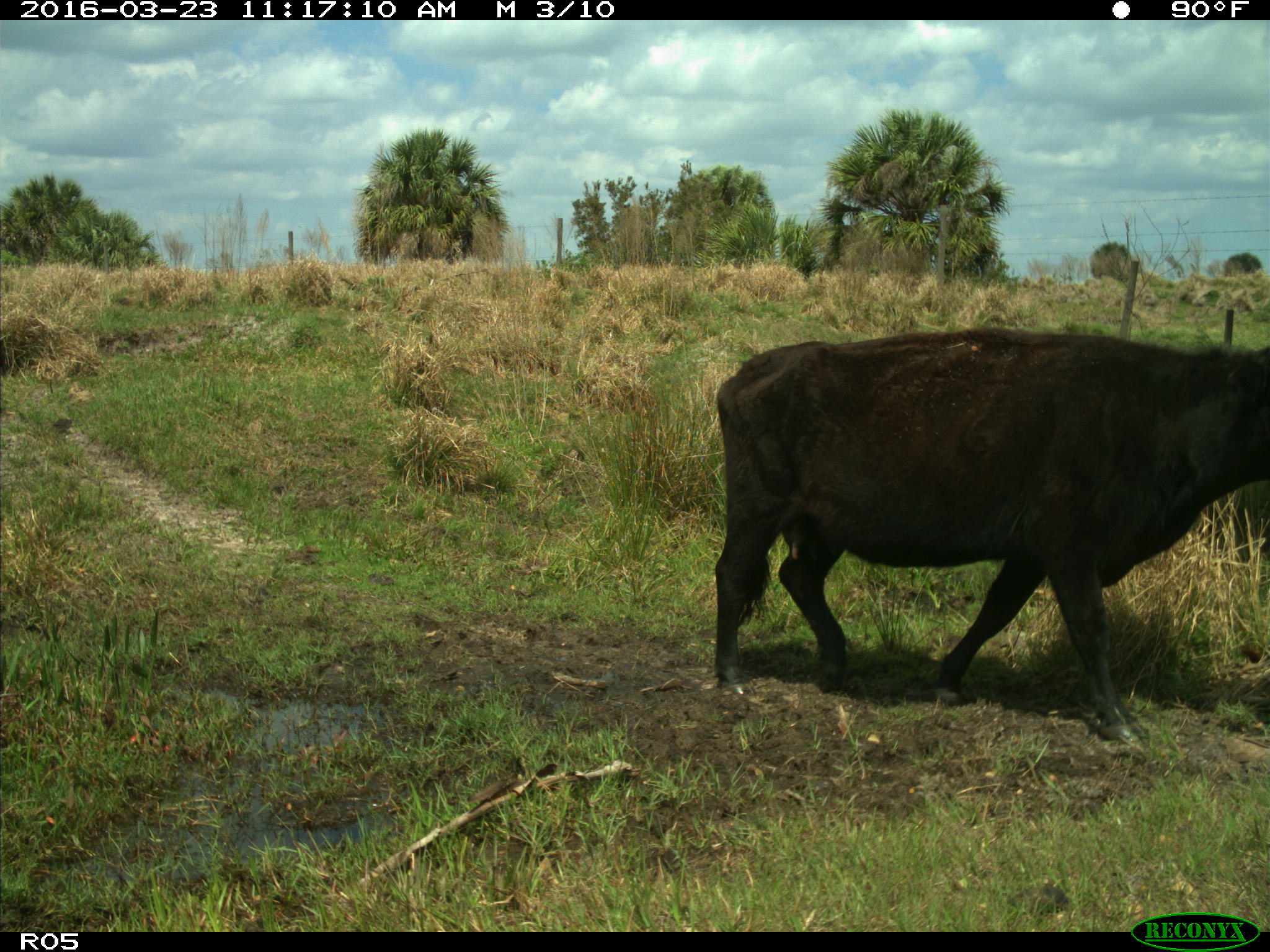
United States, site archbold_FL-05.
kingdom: Animalia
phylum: Chordata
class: Mammalia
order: Artiodactyla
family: Bovidae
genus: Bos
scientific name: Bos taurus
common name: domestic cow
Bos taurus (domestic cow).